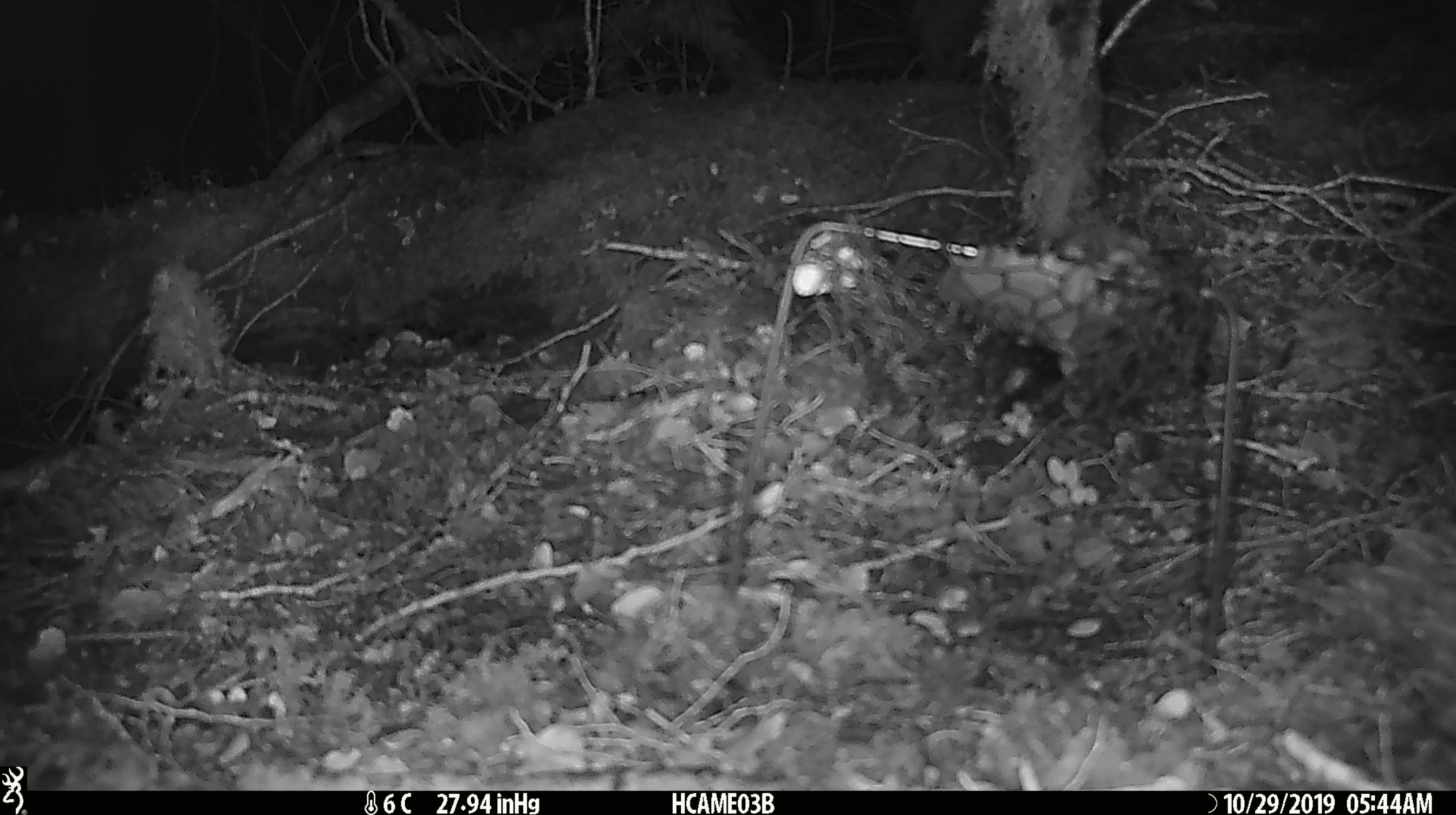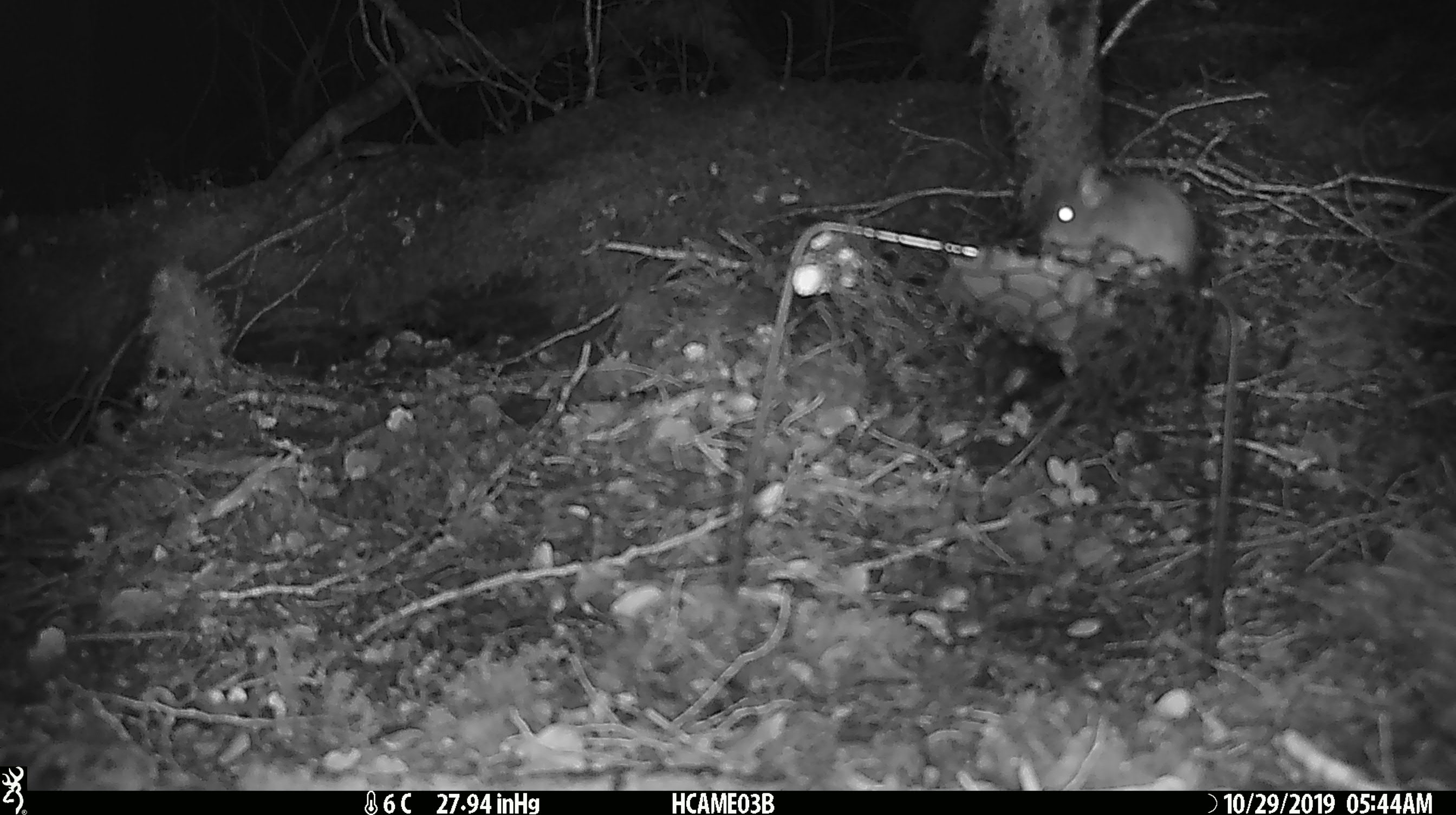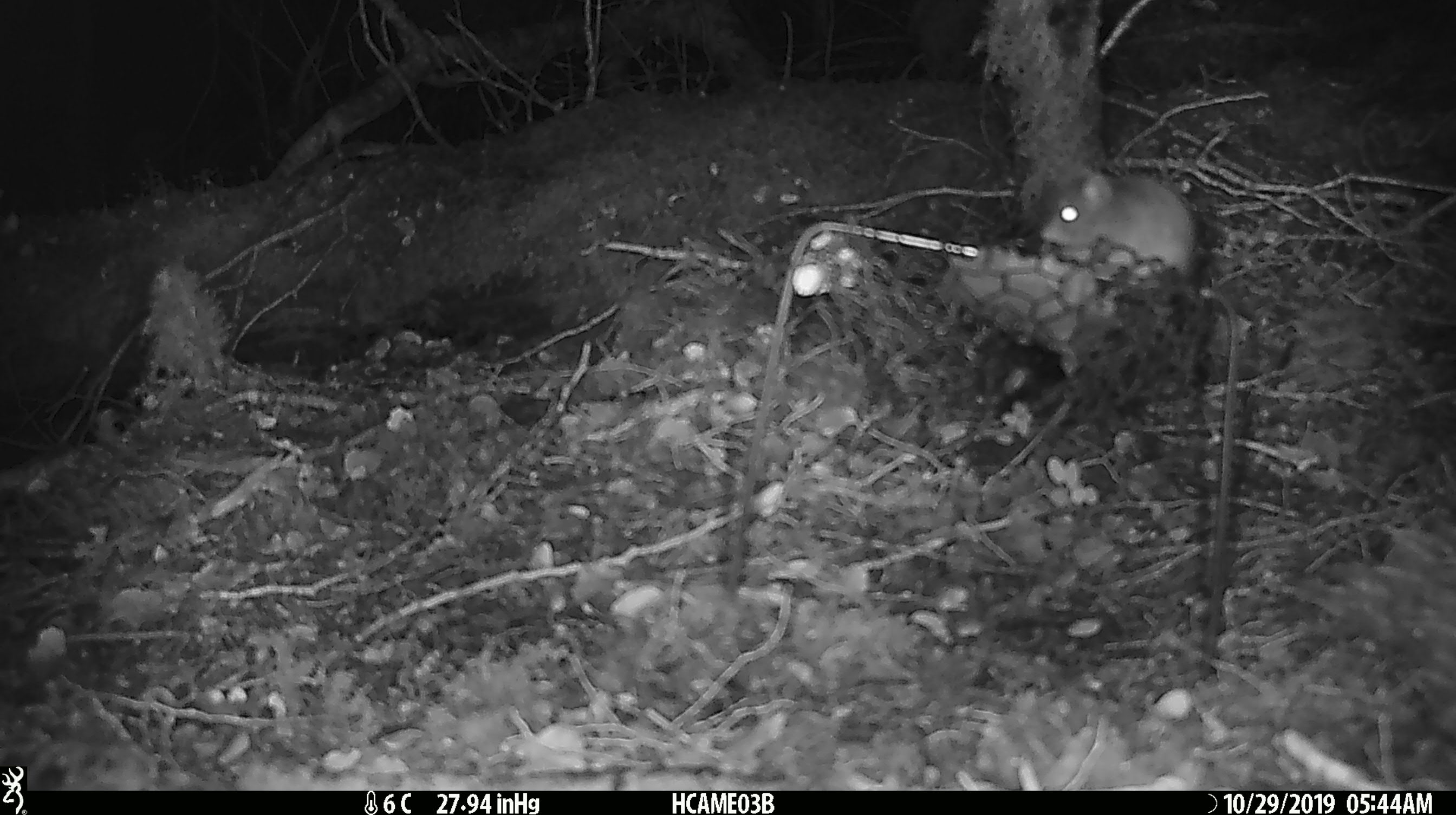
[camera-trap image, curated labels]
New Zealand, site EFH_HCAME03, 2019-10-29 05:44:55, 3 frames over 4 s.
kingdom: Animalia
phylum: Chordata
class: Mammalia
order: Rodentia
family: Muridae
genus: Mus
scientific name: Mus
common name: mouse